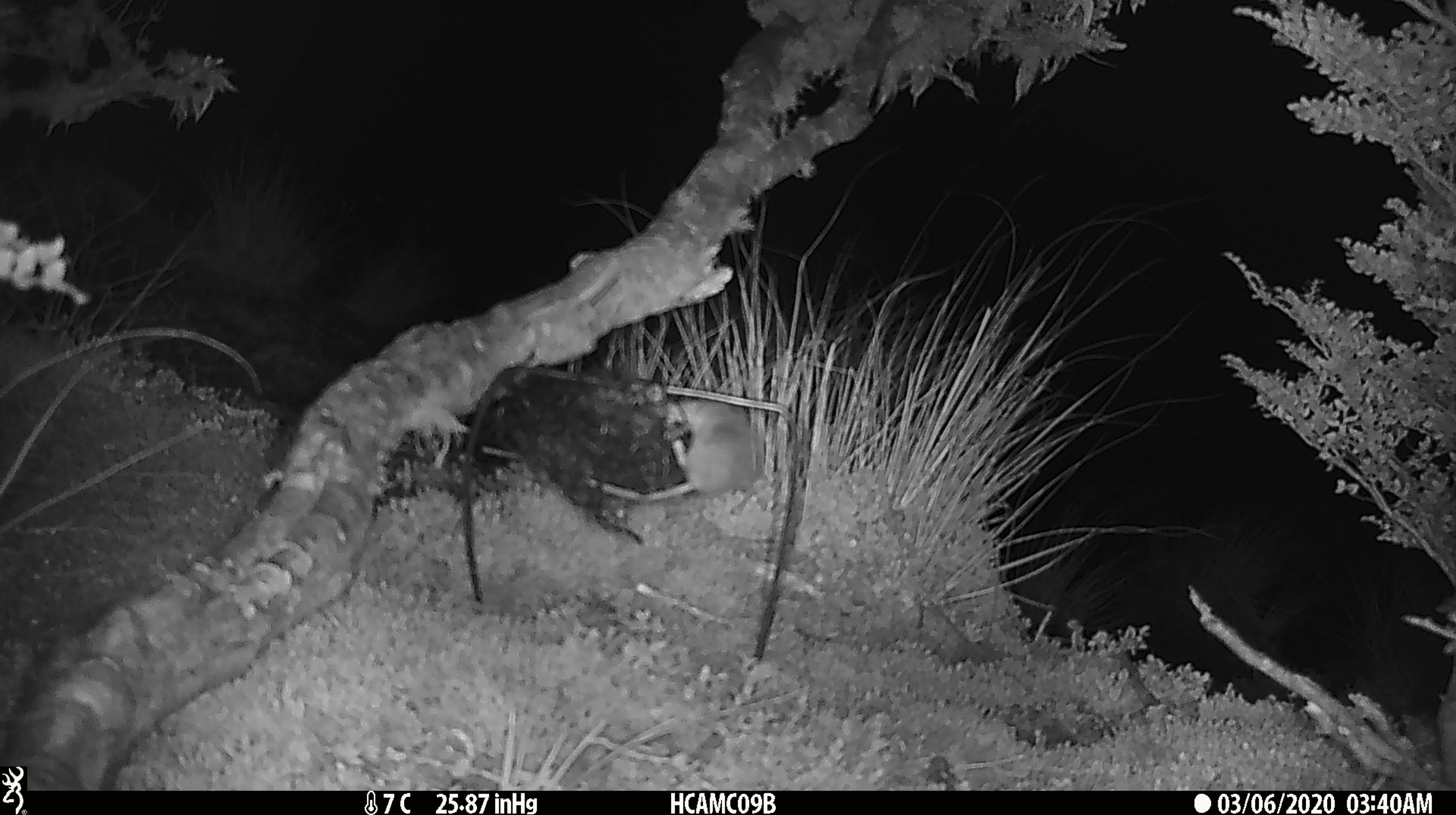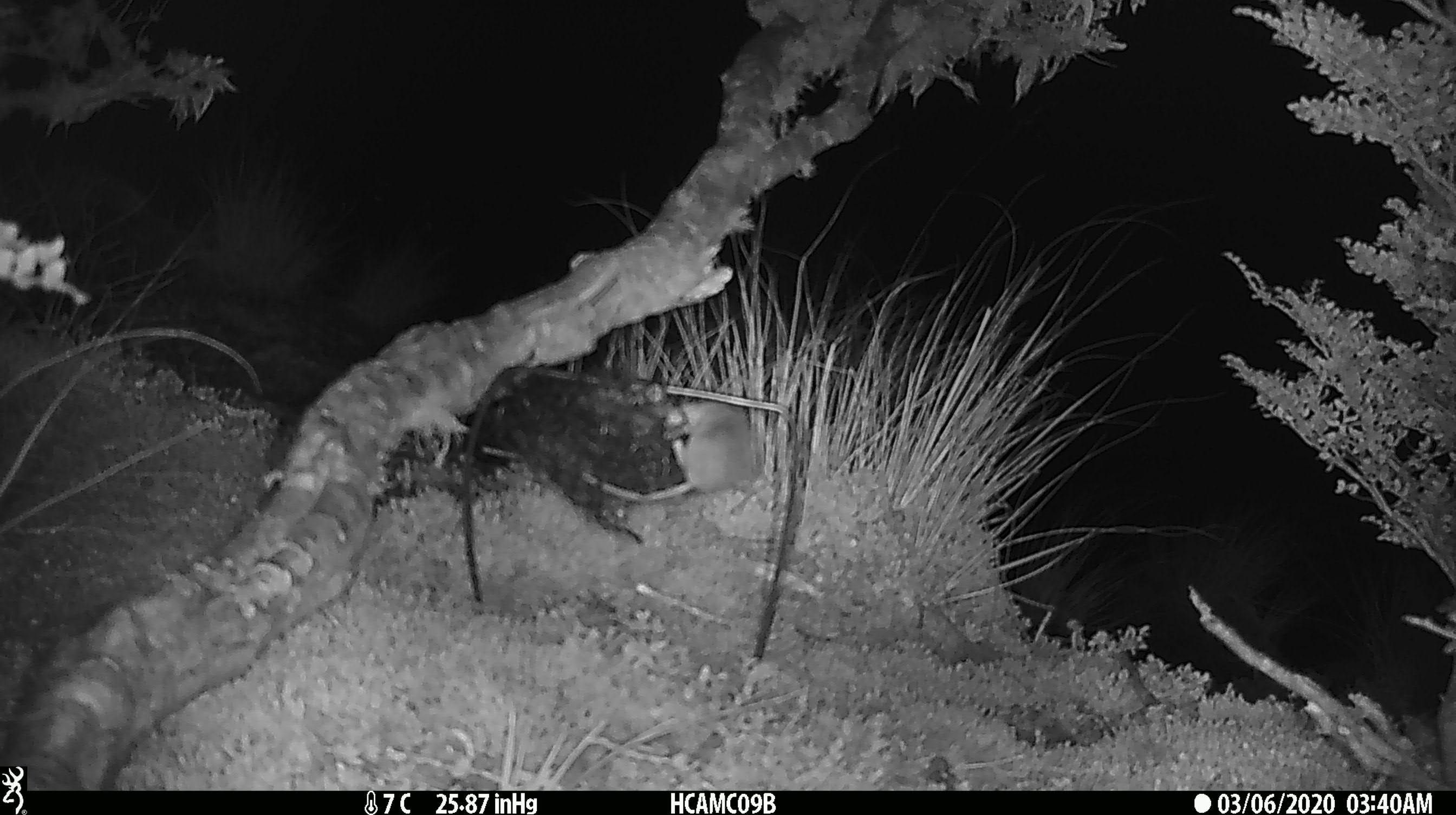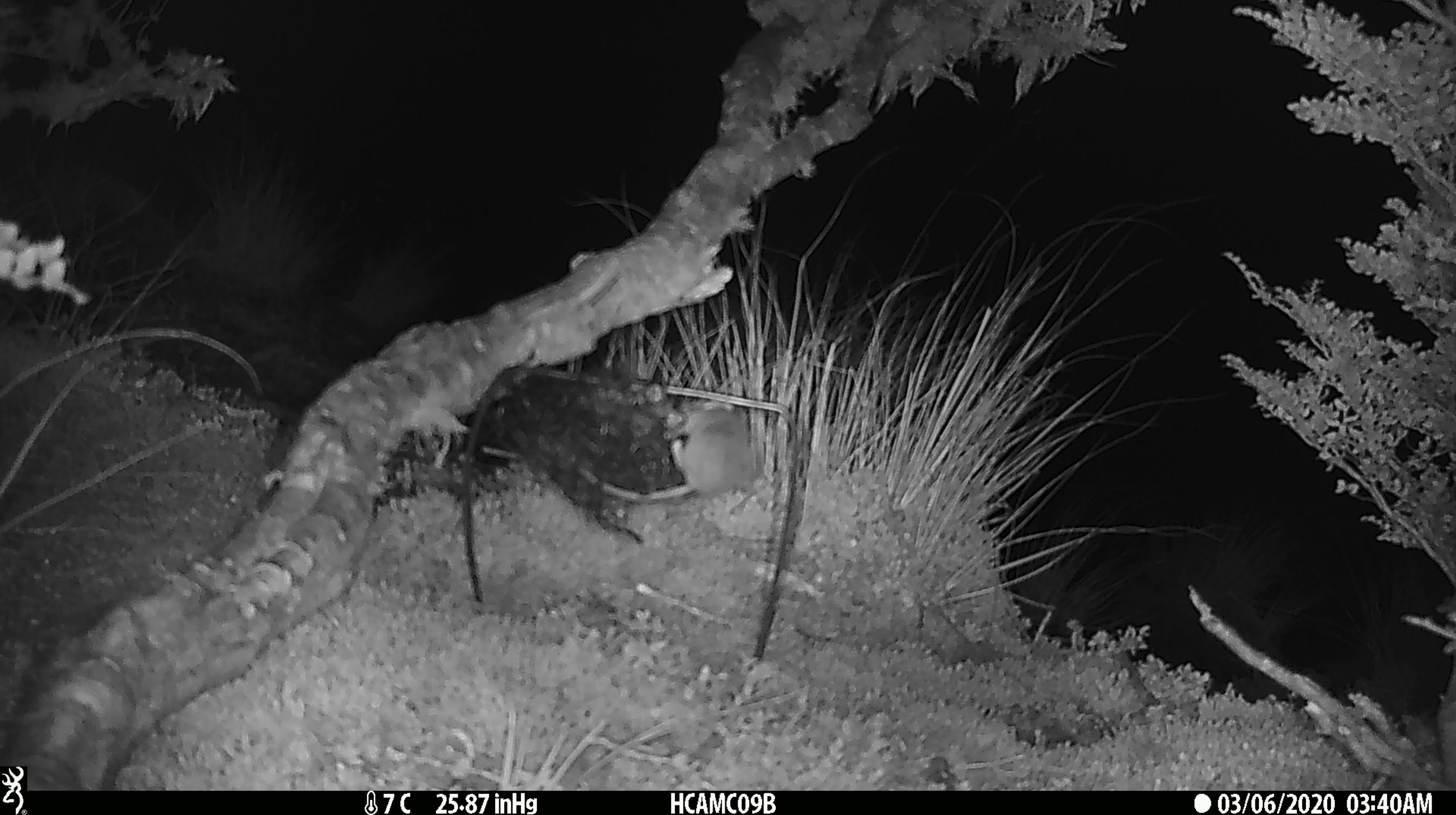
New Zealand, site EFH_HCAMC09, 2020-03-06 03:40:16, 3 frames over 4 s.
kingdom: Animalia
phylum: Chordata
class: Mammalia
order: Rodentia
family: Muridae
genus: Mus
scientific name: Mus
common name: mouse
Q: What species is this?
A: Mouse (Mus).